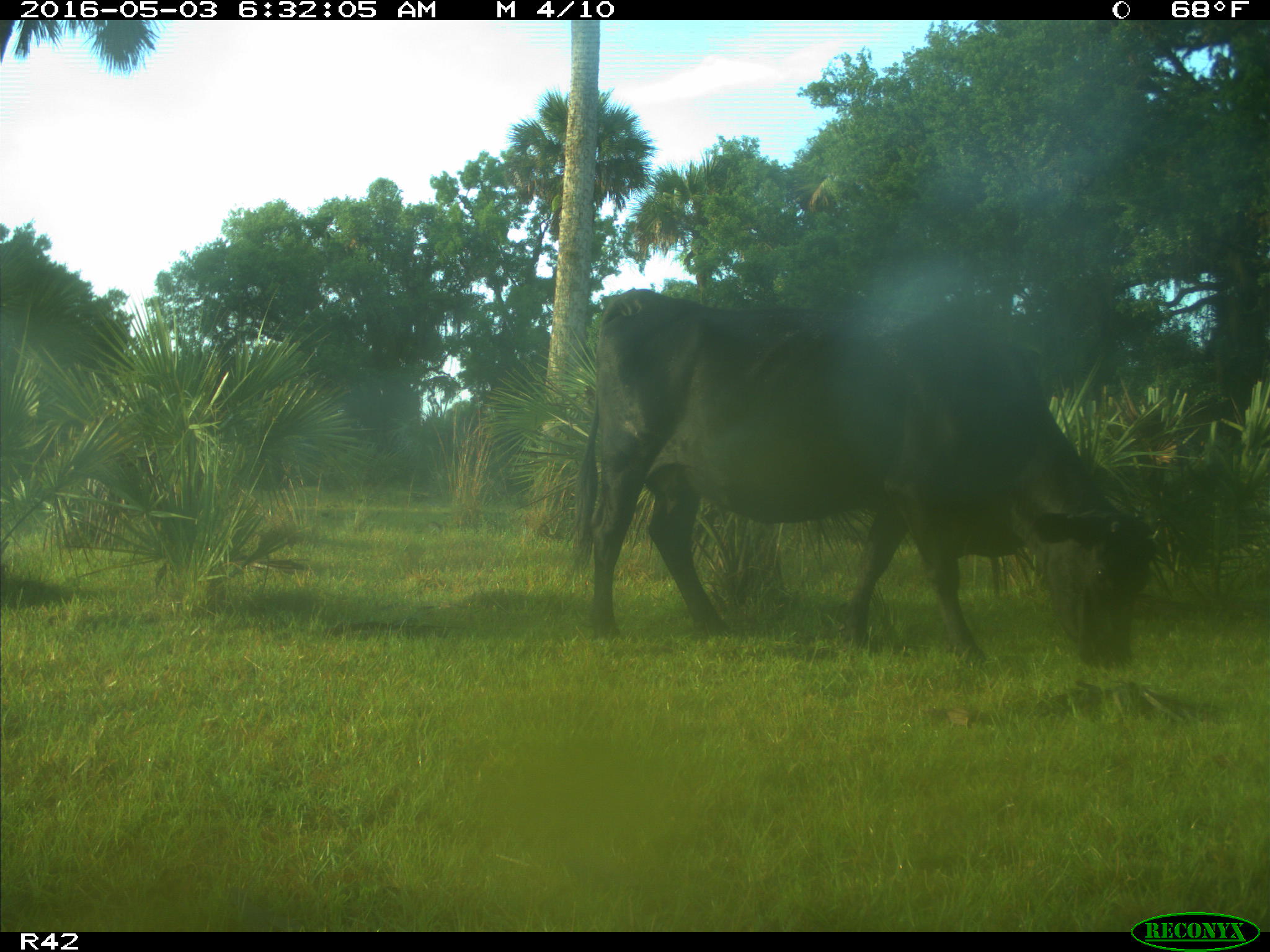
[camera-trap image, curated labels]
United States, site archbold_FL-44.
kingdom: Animalia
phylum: Chordata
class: Mammalia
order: Artiodactyla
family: Bovidae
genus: Bos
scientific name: Bos taurus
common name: domestic cow